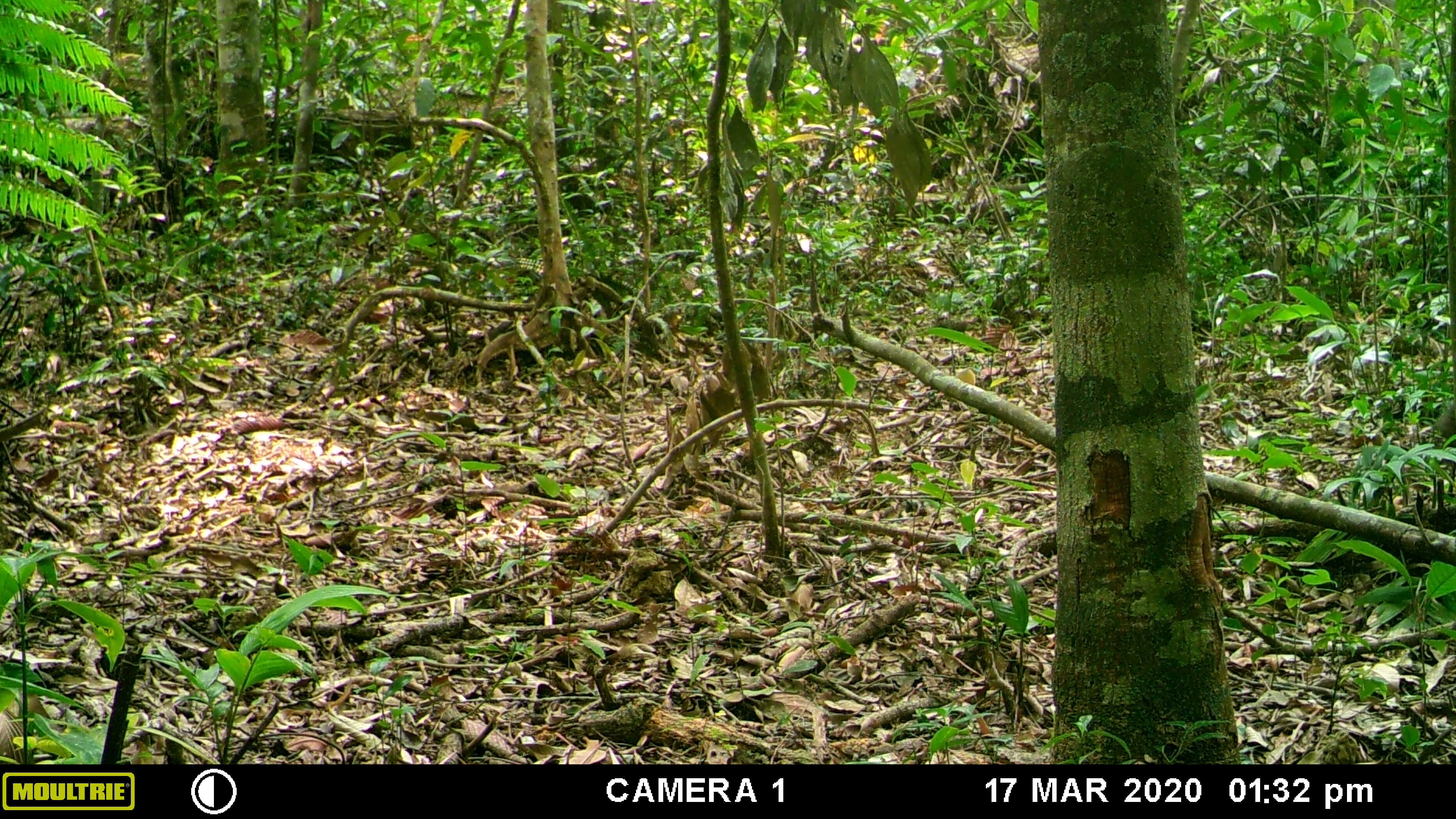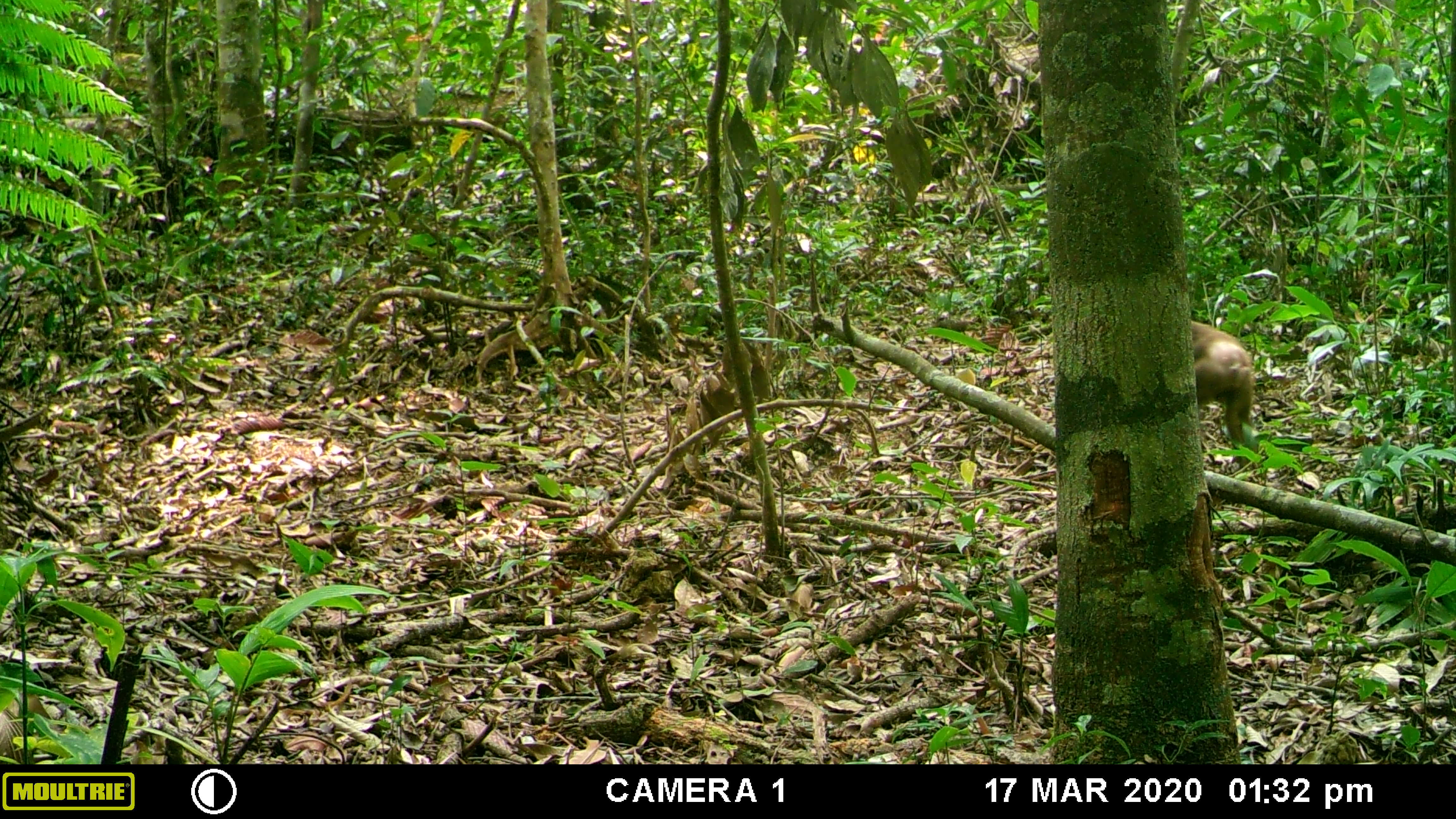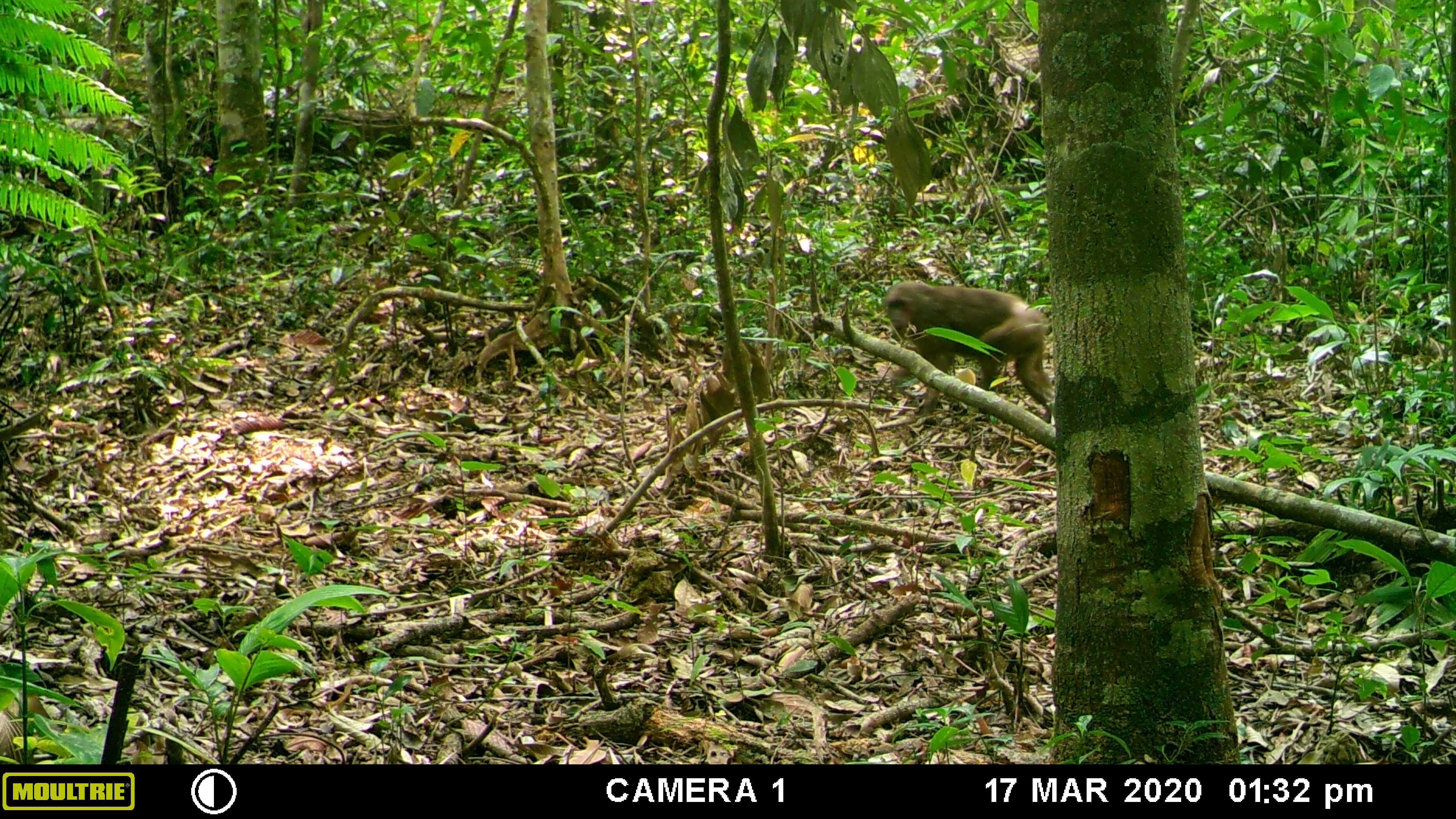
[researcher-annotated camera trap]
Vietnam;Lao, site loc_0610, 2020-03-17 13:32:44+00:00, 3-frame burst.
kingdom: Animalia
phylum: Chordata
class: Mammalia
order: Primates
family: Cercopithecidae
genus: Macaca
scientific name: Macaca arctoides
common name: stump-tailed macaque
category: stump tailed macaque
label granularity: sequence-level